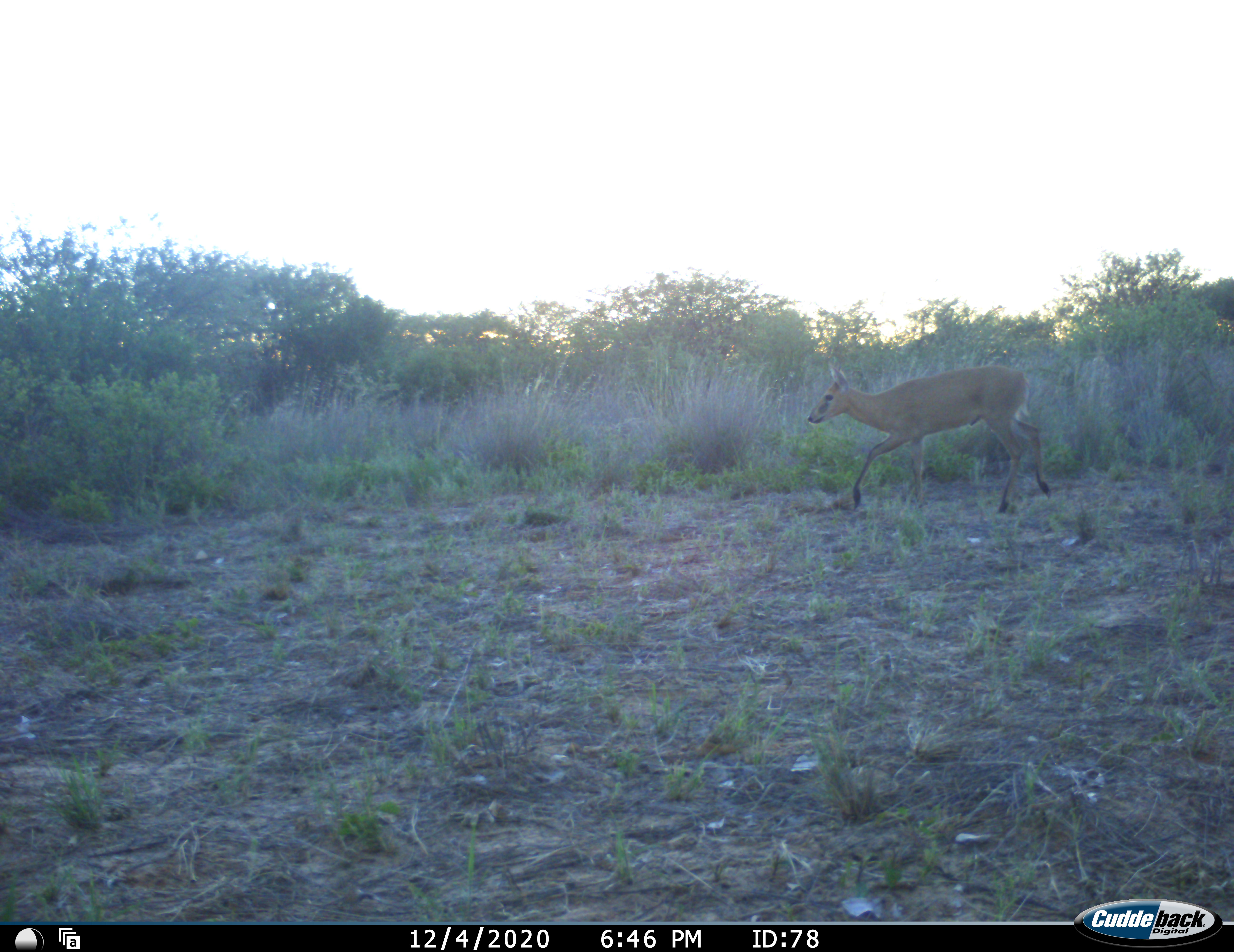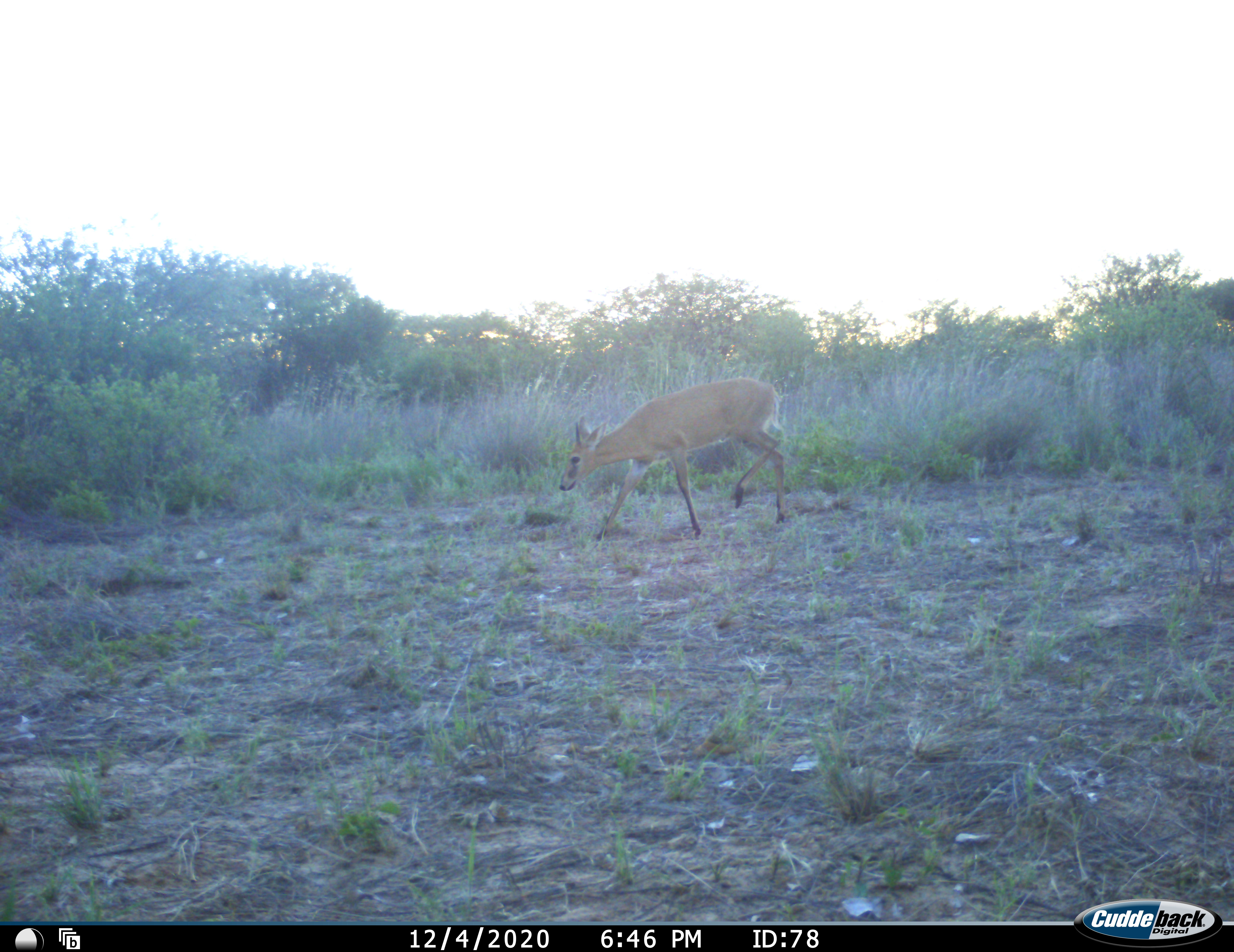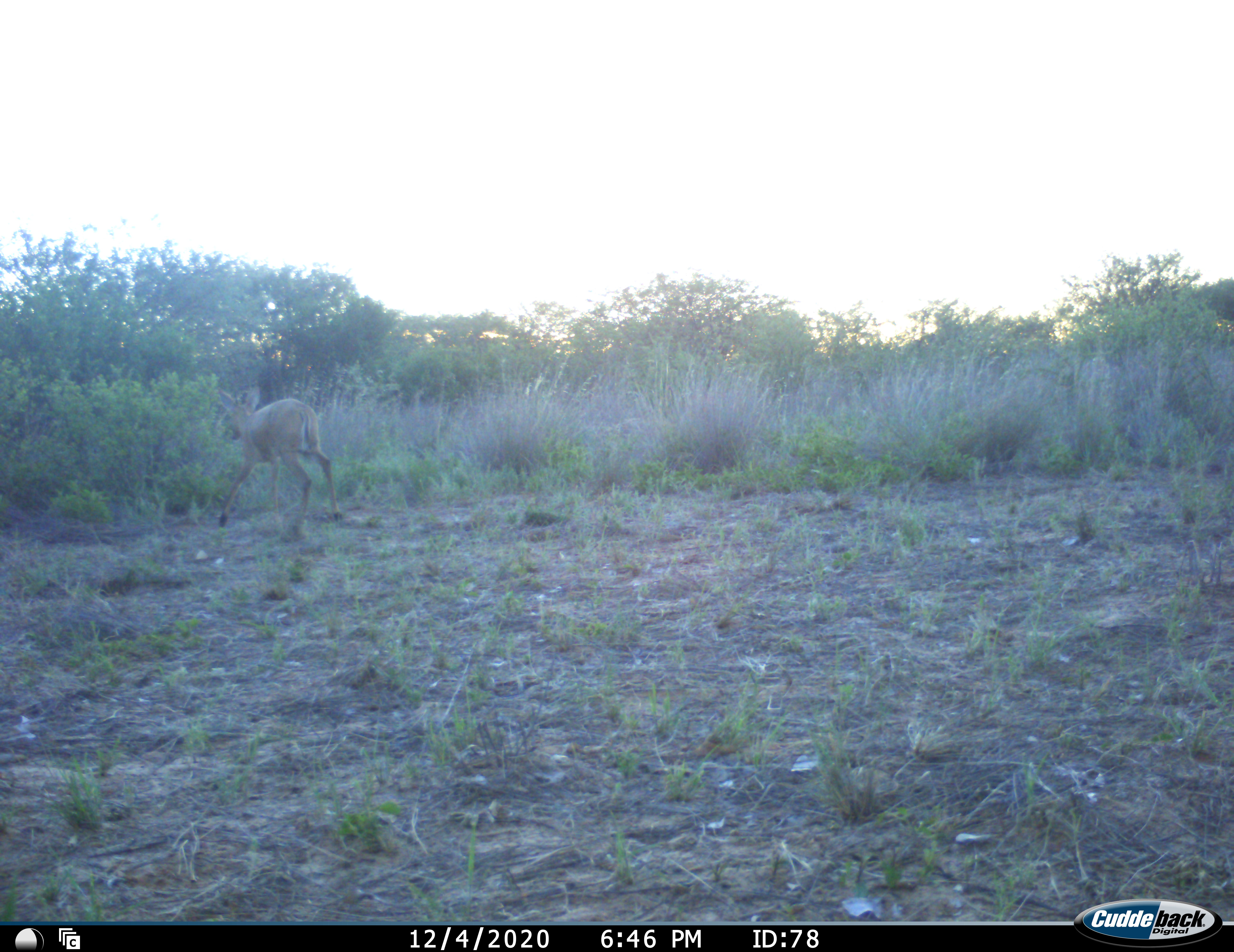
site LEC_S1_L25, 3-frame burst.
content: unidentified animal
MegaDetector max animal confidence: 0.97